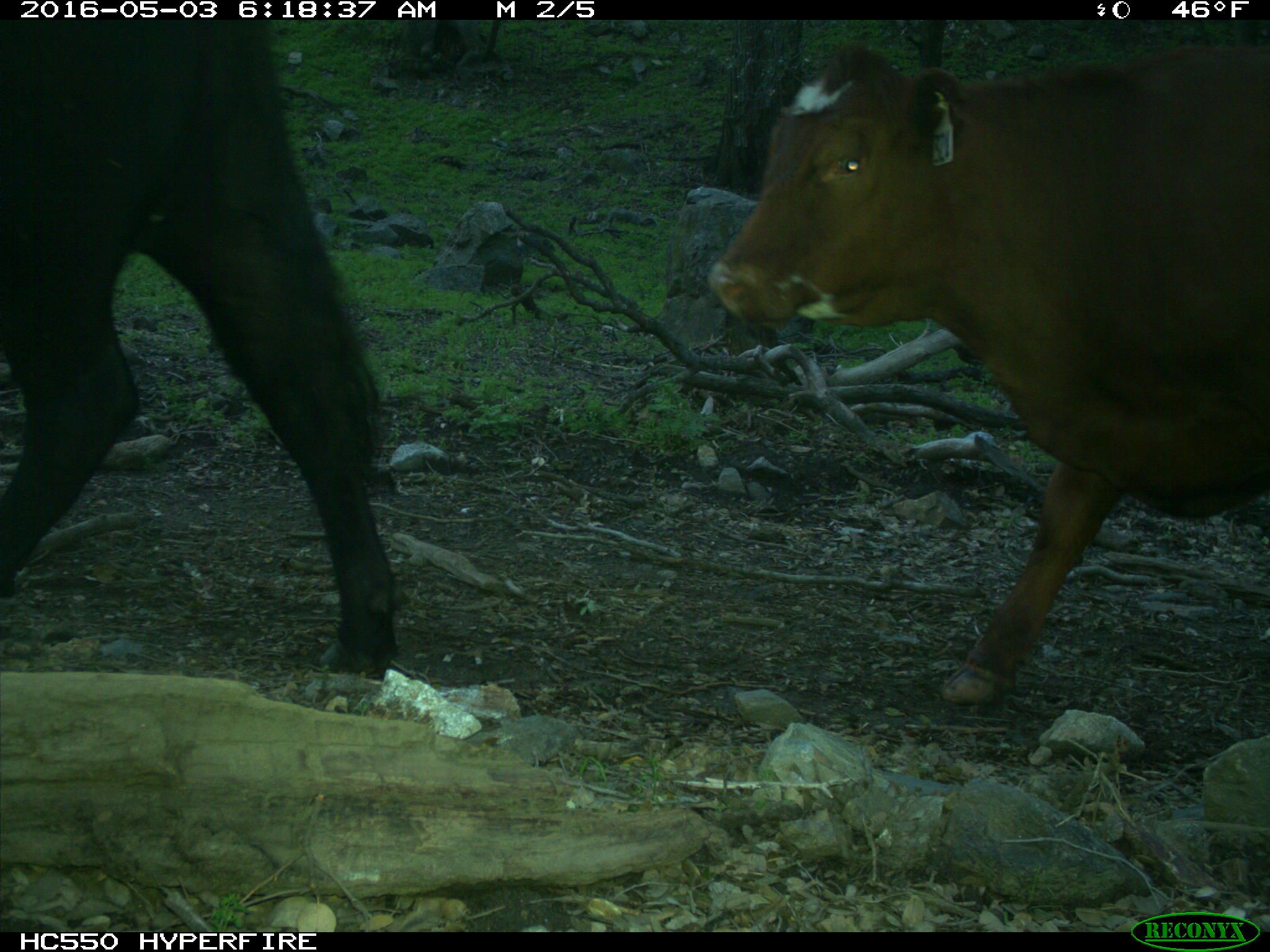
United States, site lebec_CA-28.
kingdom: Animalia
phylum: Chordata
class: Mammalia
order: Artiodactyla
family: Bovidae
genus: Bos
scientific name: Bos taurus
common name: domestic cow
Bos taurus (domestic cow).